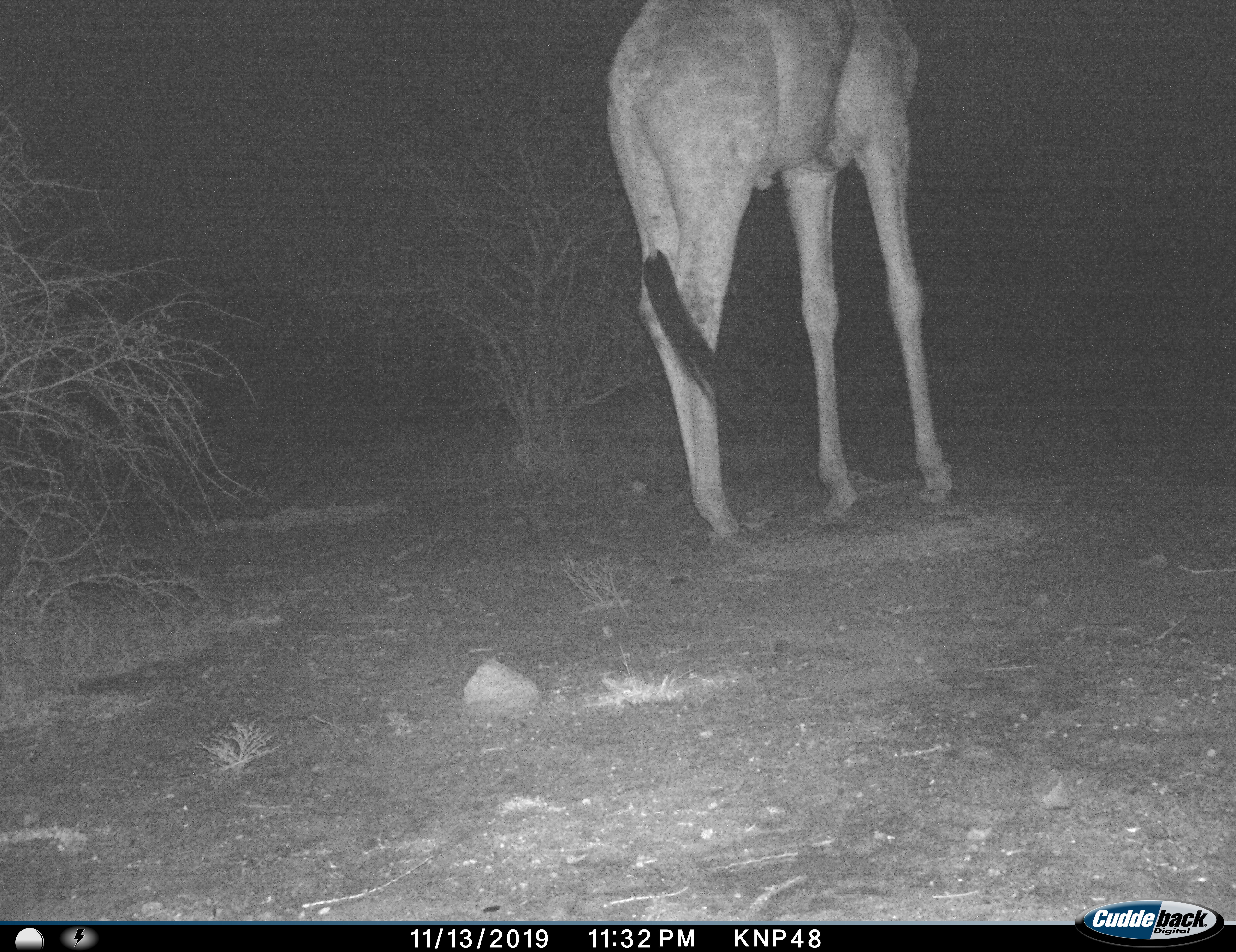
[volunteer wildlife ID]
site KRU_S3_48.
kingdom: Animalia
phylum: Chordata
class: Mammalia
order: Artiodactyla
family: Giraffidae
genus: Giraffa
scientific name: Giraffa camelopardalis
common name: giraffe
Giraffe (Giraffa camelopardalis), count 1. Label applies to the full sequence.